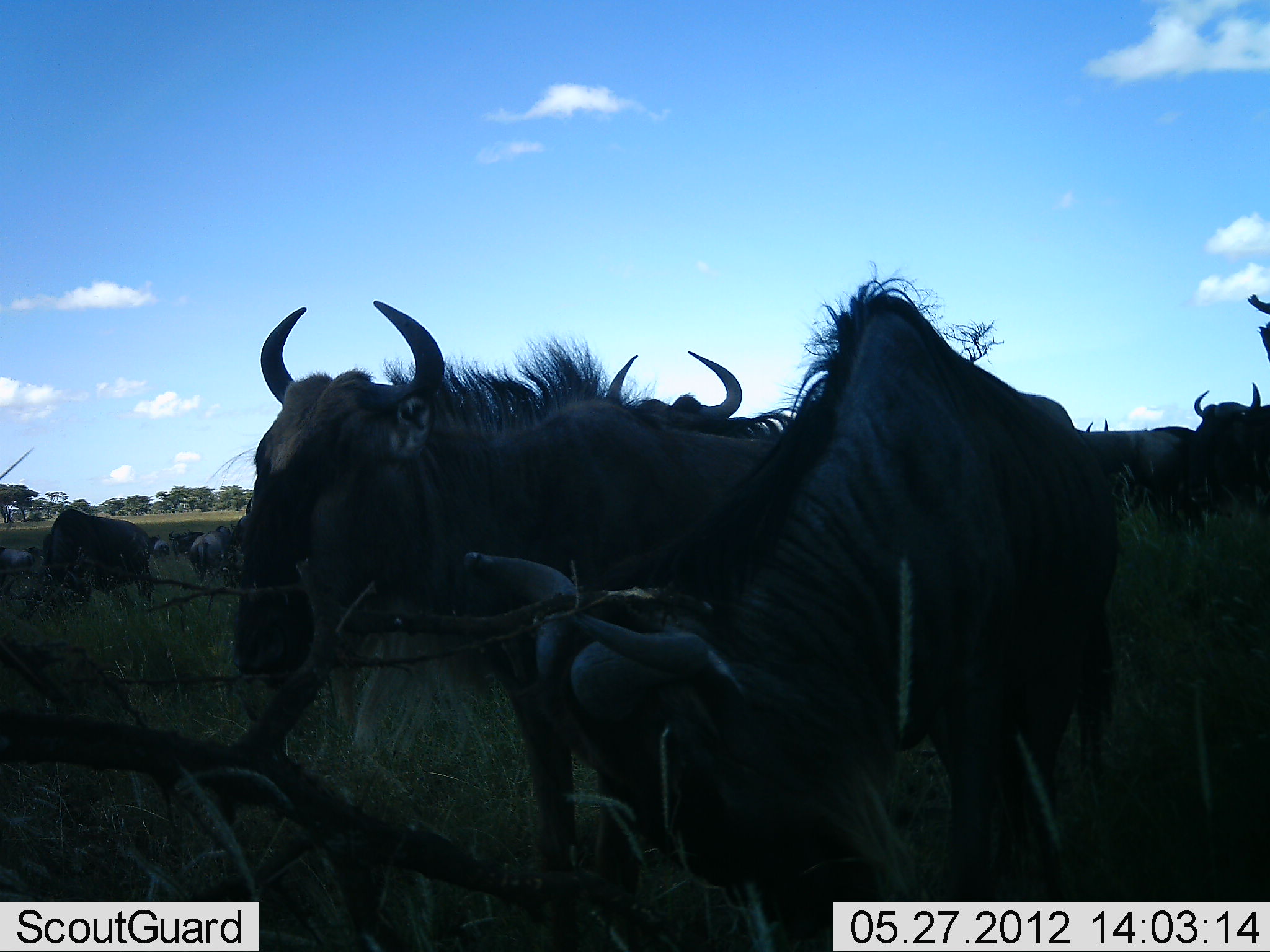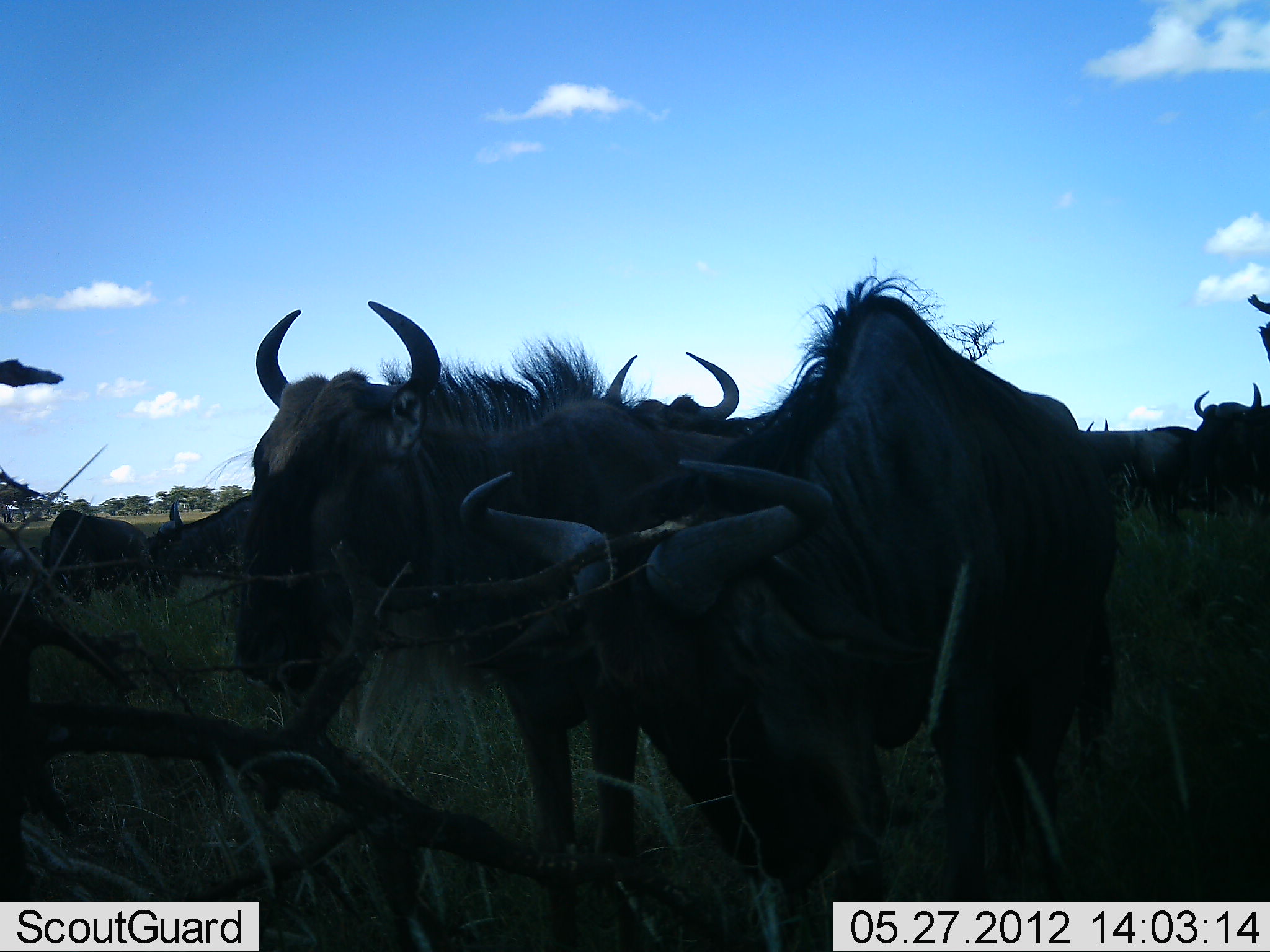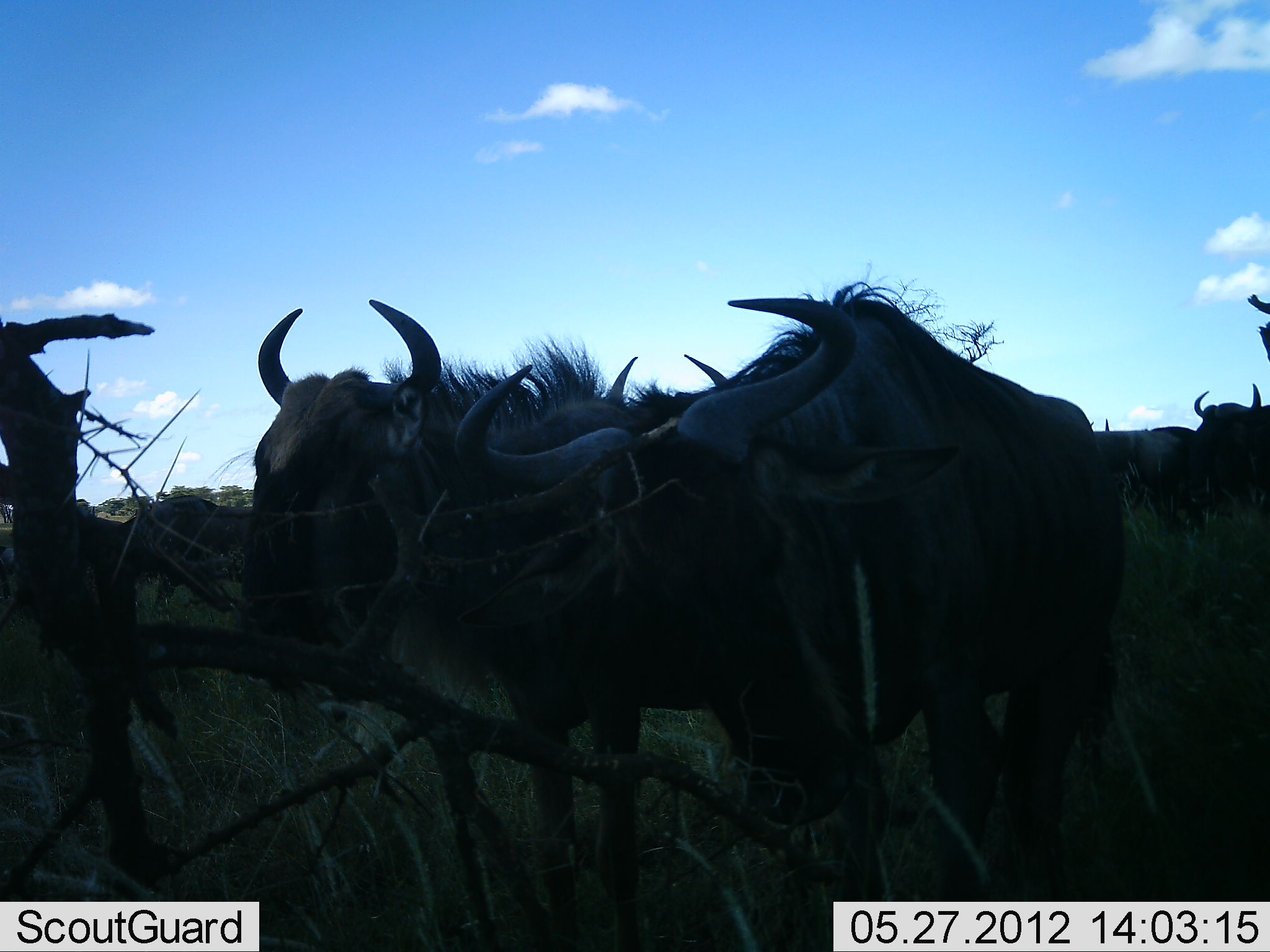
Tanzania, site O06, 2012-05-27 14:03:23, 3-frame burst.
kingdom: Animalia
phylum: Chordata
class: Mammalia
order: Artiodactyla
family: Bovidae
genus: Connochaetes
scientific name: Connochaetes taurinus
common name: blue wildebeest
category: wildebeest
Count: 10.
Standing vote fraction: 83%.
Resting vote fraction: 17%.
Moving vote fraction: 44%.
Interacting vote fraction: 0%.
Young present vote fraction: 0%.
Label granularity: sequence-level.